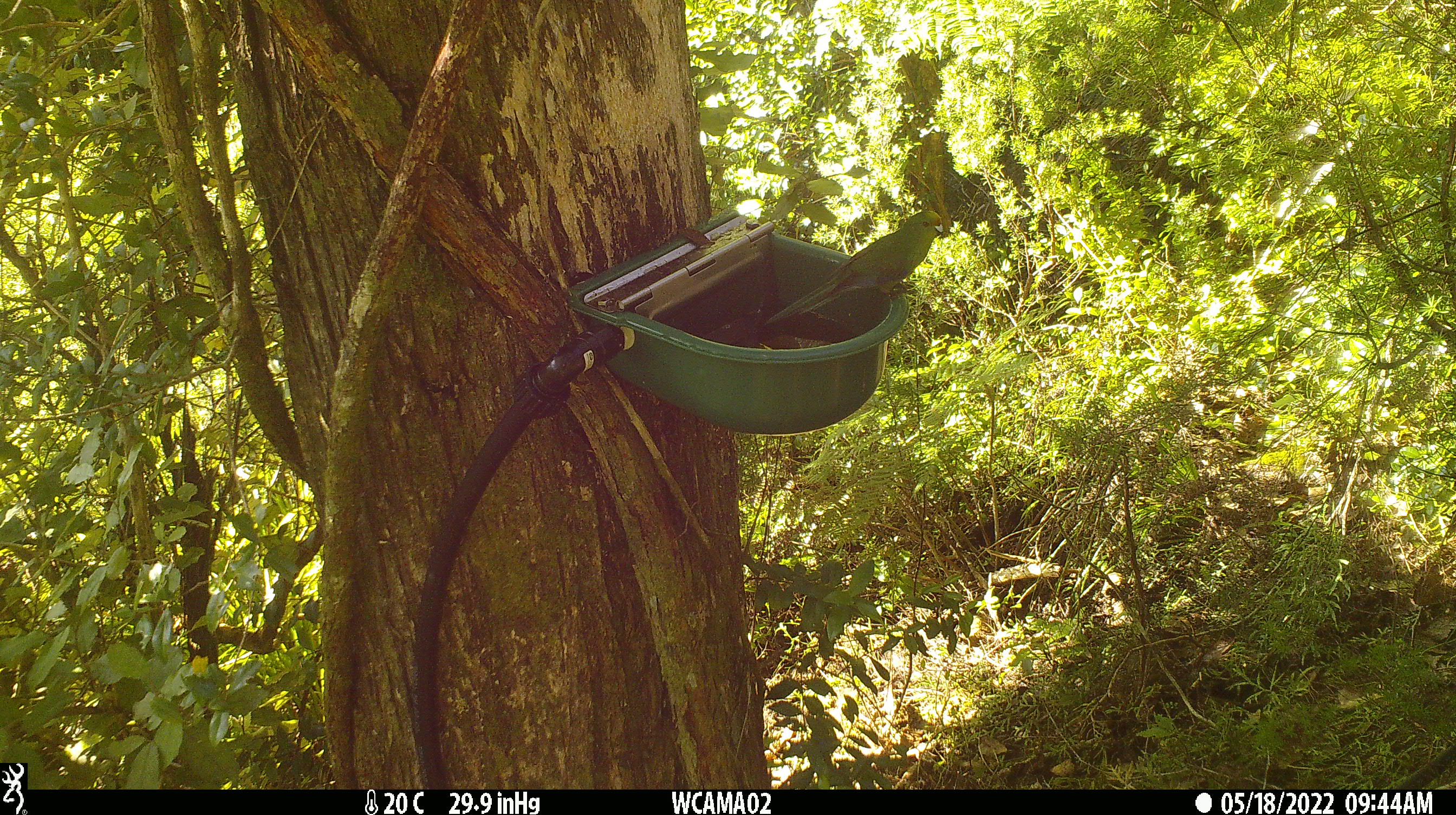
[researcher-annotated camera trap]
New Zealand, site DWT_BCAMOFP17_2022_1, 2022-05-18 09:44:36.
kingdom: Animalia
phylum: Chordata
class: Aves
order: Psittaciformes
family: Psittaculidae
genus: Cyanoramphus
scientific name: Cyanoramphus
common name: parakeet